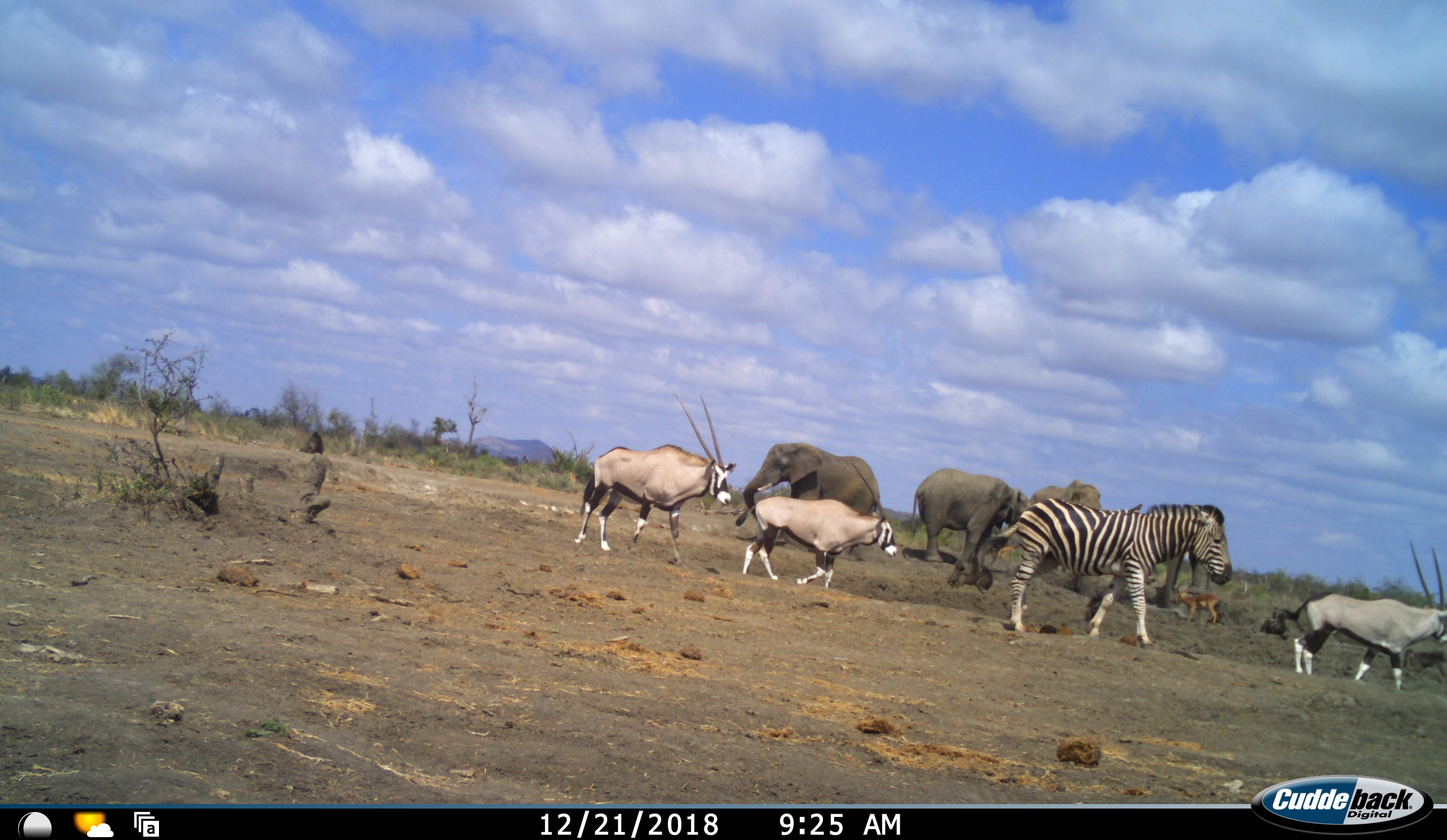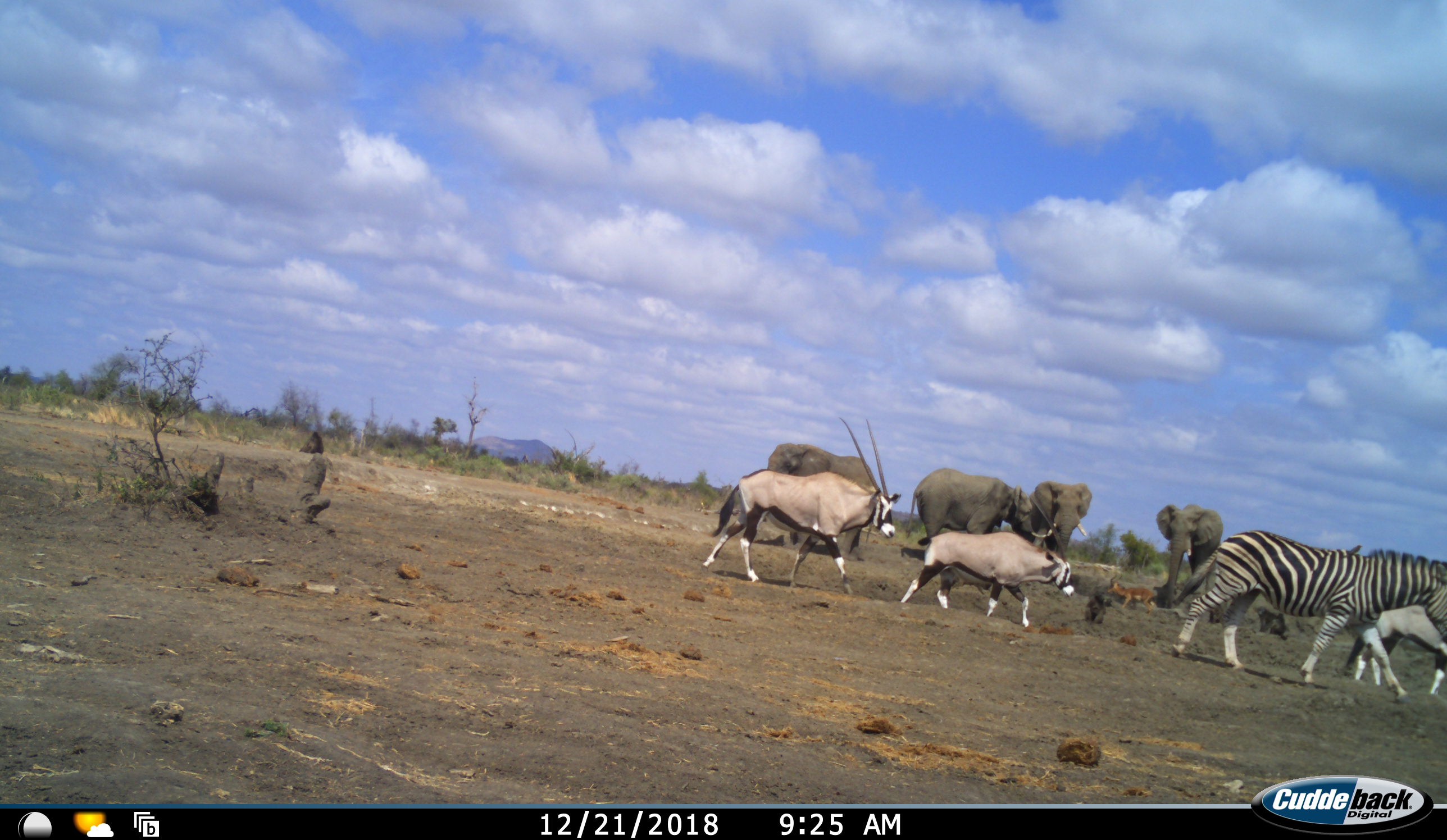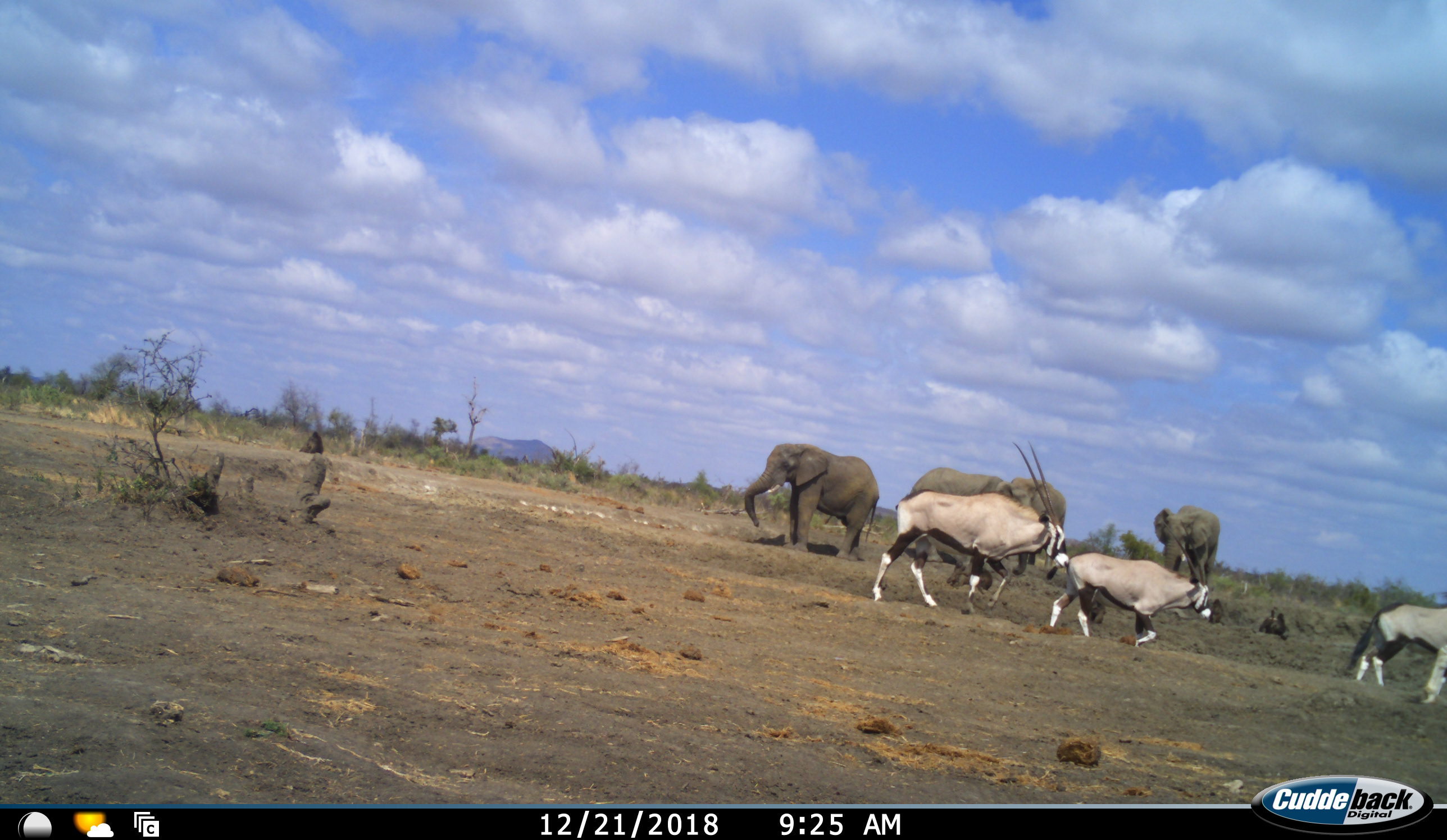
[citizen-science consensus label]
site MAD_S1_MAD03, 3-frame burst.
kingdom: Animalia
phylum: Chordata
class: Mammalia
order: Proboscidea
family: Elephantidae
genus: Loxodonta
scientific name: Loxodonta africana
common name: african bush elephant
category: elephant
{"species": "elephant (african bush elephant) (Loxodonta africana)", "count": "4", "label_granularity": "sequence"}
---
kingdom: Animalia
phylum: Chordata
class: Mammalia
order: Artiodactyla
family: Bovidae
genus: Oryx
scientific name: Oryx gazella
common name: gemsbok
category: oryx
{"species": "oryx (gemsbok) (Oryx gazella)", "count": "3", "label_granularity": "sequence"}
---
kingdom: Animalia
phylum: Chordata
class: Mammalia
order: Artiodactyla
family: Bovidae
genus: Aepyceros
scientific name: Aepyceros melampus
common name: impala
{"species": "impala (Aepyceros melampus)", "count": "1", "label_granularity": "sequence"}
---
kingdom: Animalia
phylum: Chordata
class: Mammalia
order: Perissodactyla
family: Equidae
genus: Equus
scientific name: Equus quagga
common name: plains zebra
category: zebraplains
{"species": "zebraplains (plains zebra) (Equus quagga)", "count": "1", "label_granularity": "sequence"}